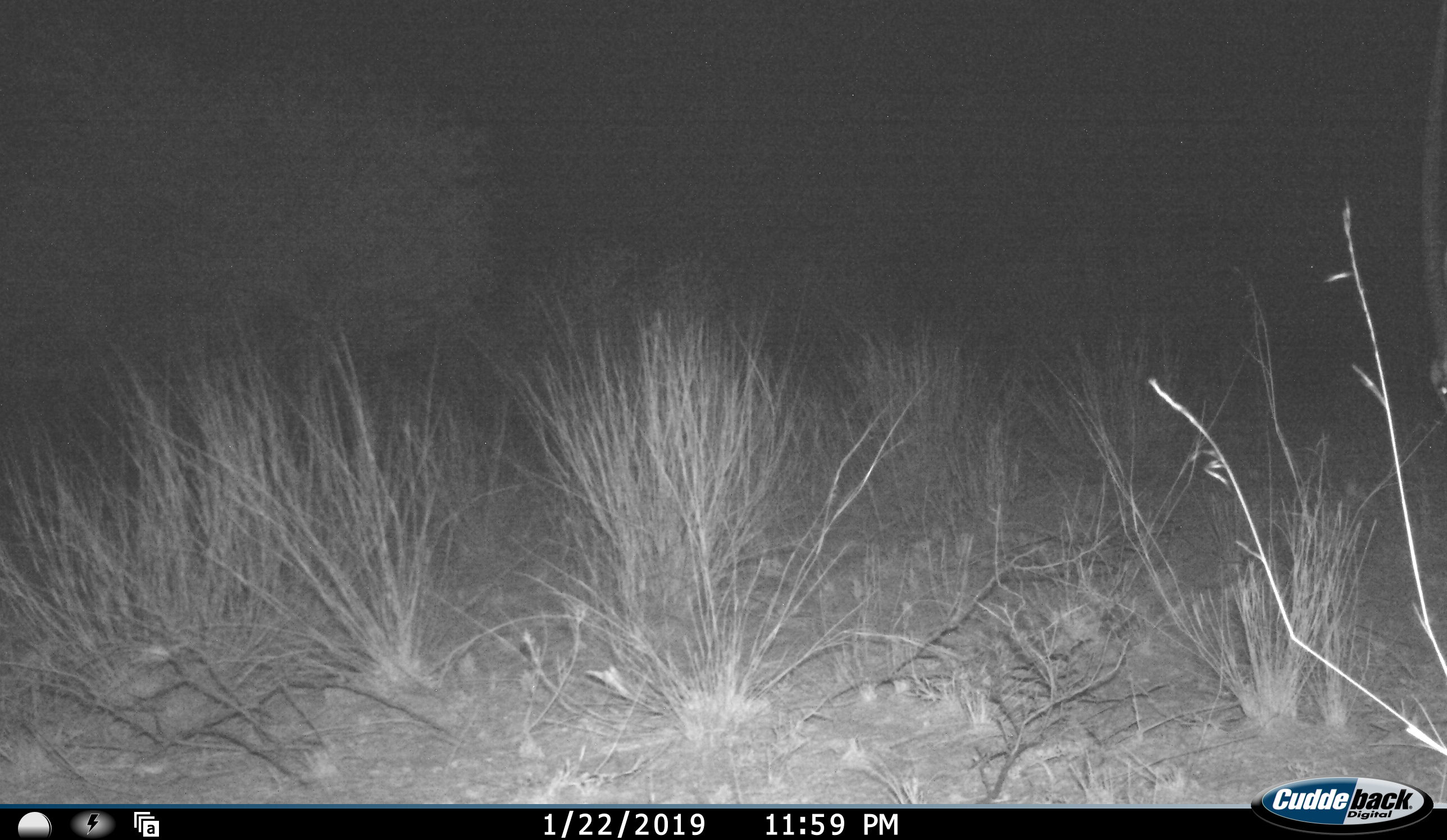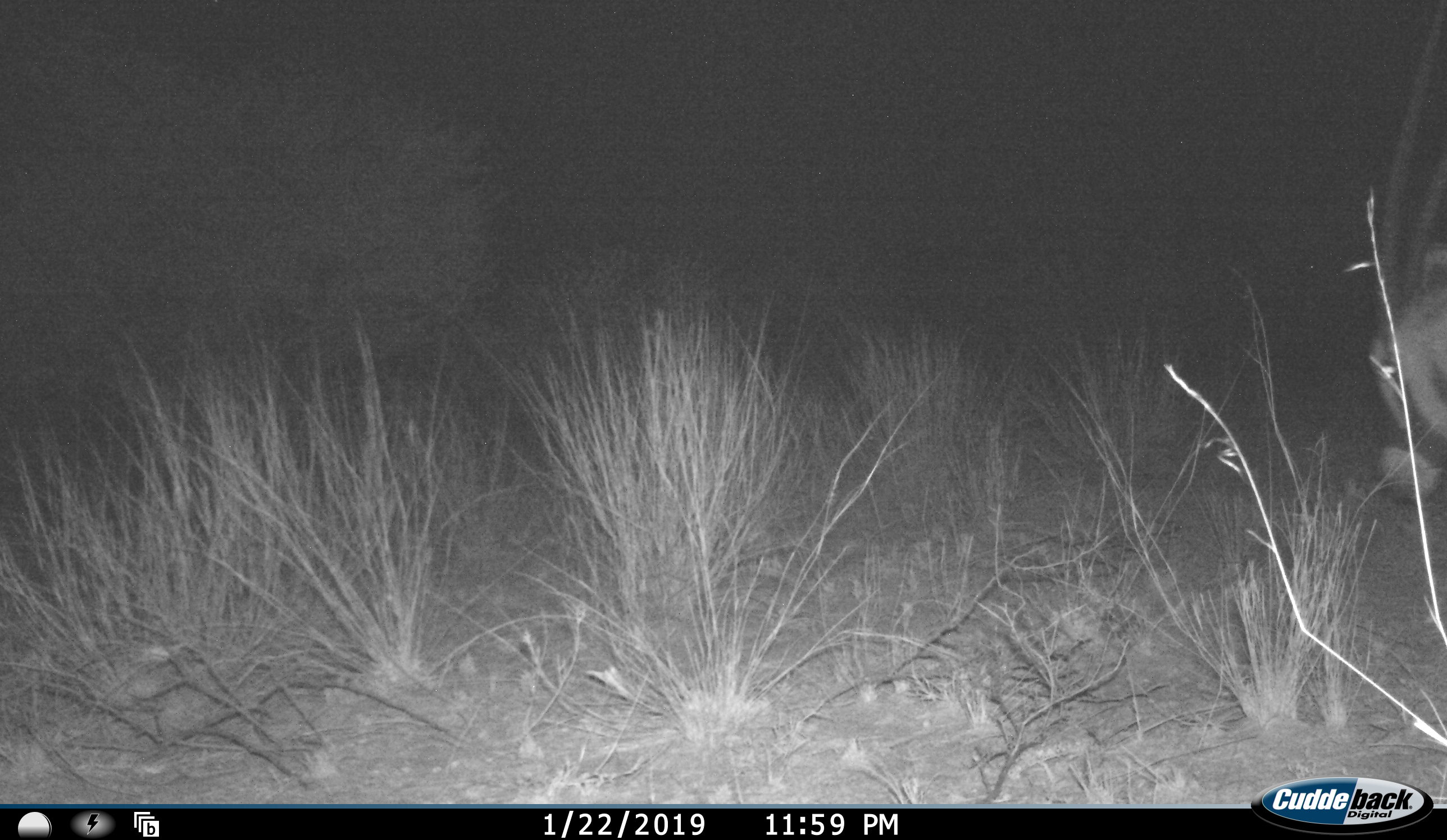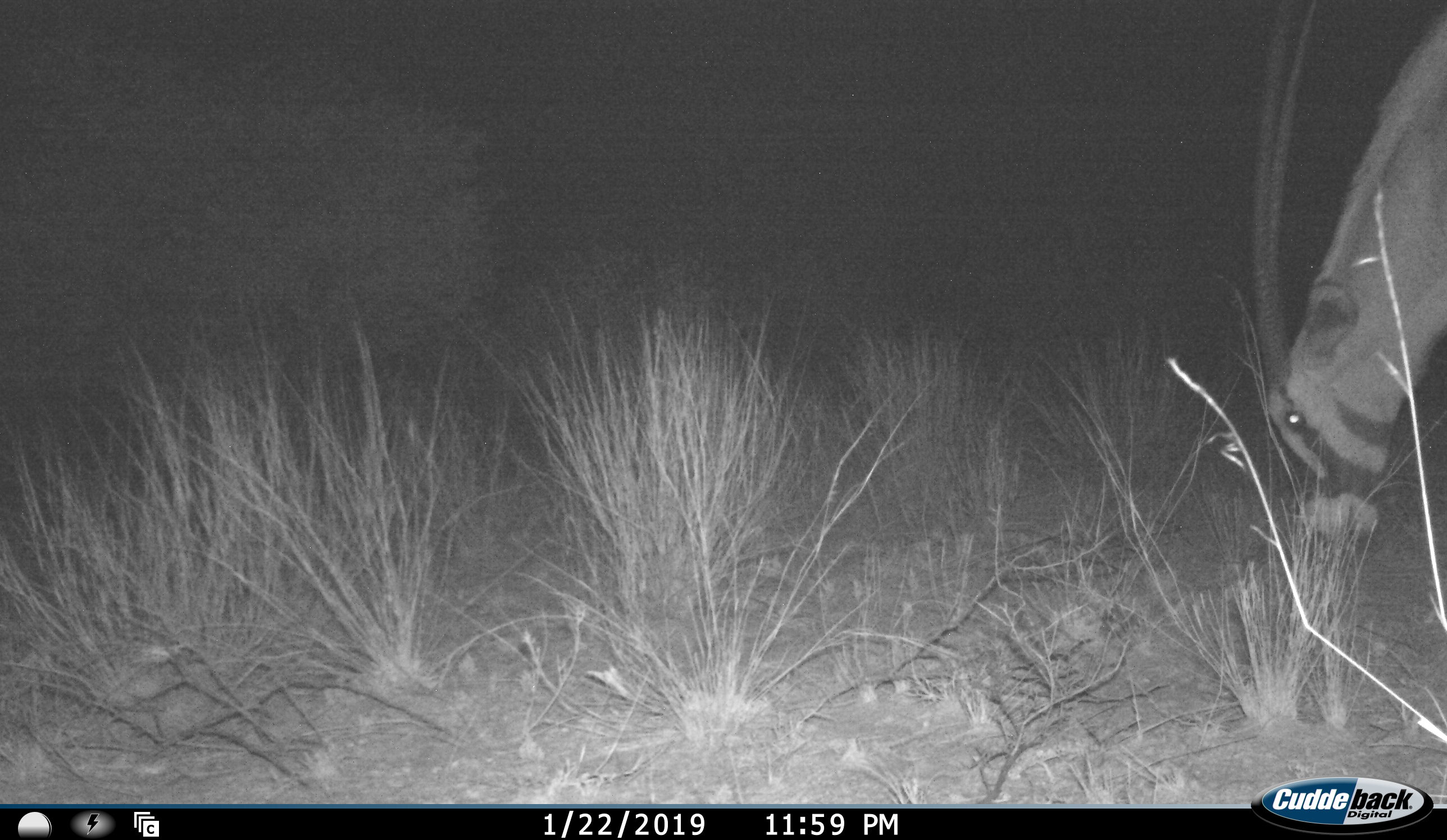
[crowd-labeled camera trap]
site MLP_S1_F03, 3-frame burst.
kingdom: Animalia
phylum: Chordata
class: Mammalia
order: Artiodactyla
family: Bovidae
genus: Oryx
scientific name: Oryx gazella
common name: gemsbok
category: oryx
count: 1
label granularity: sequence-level